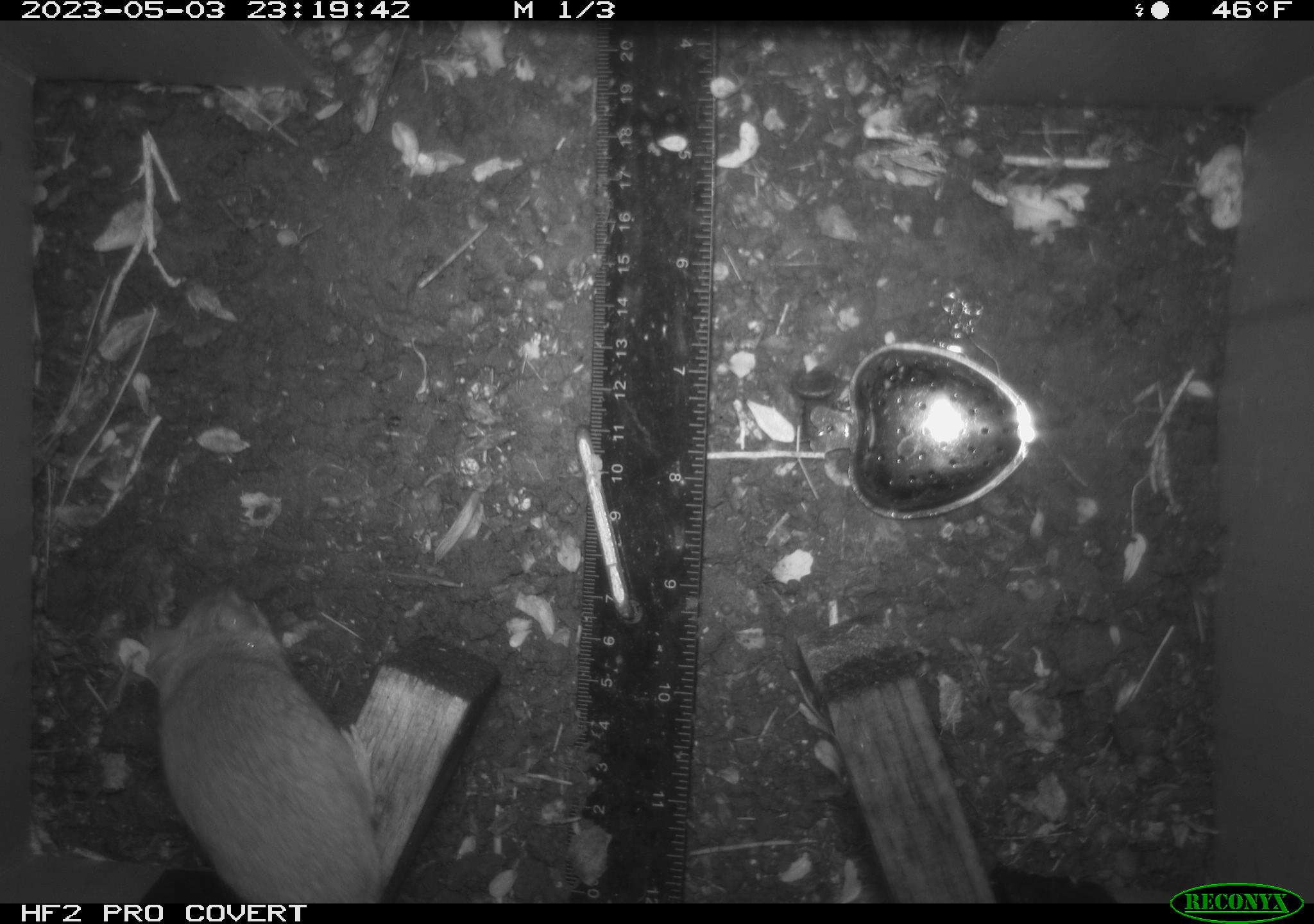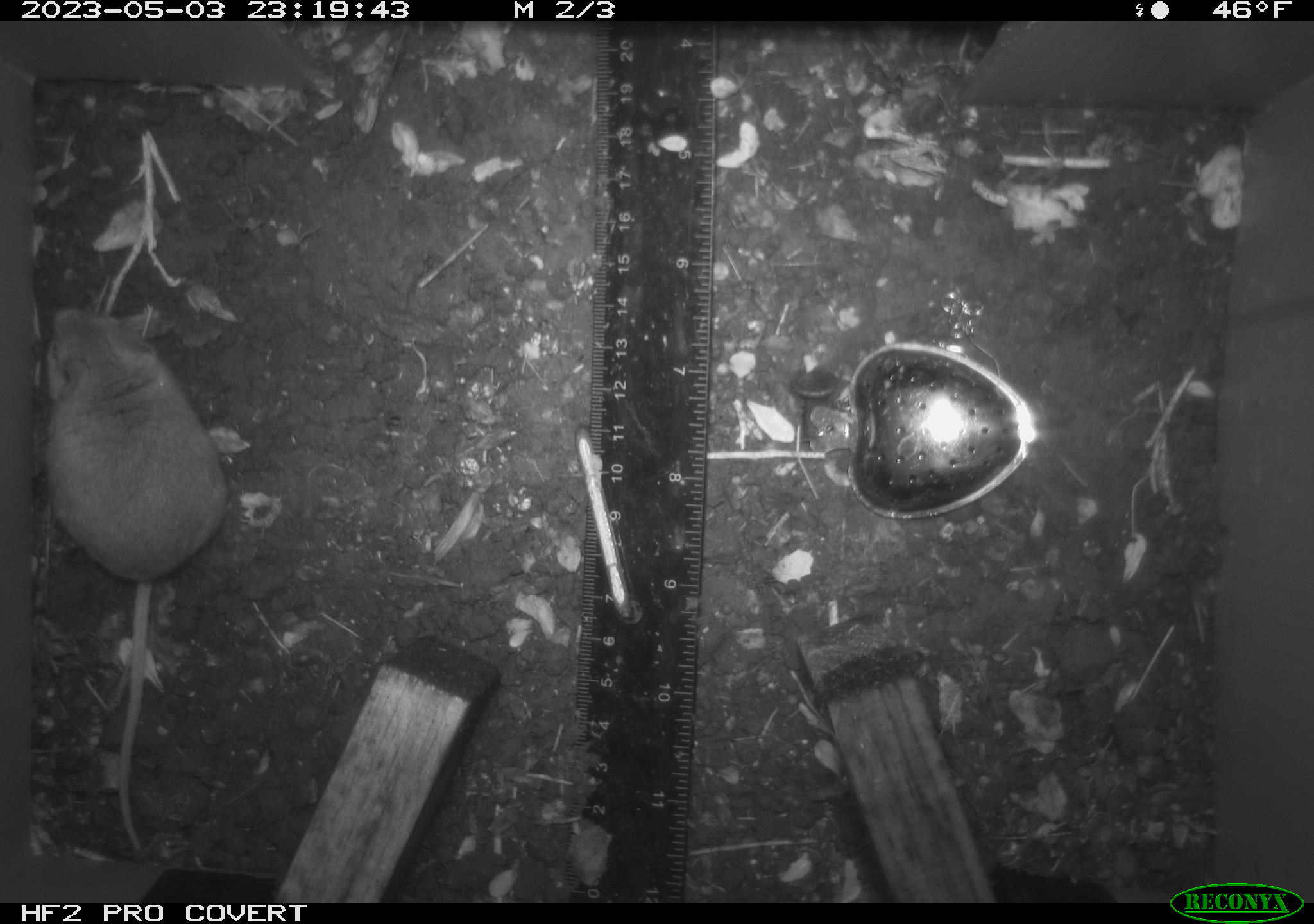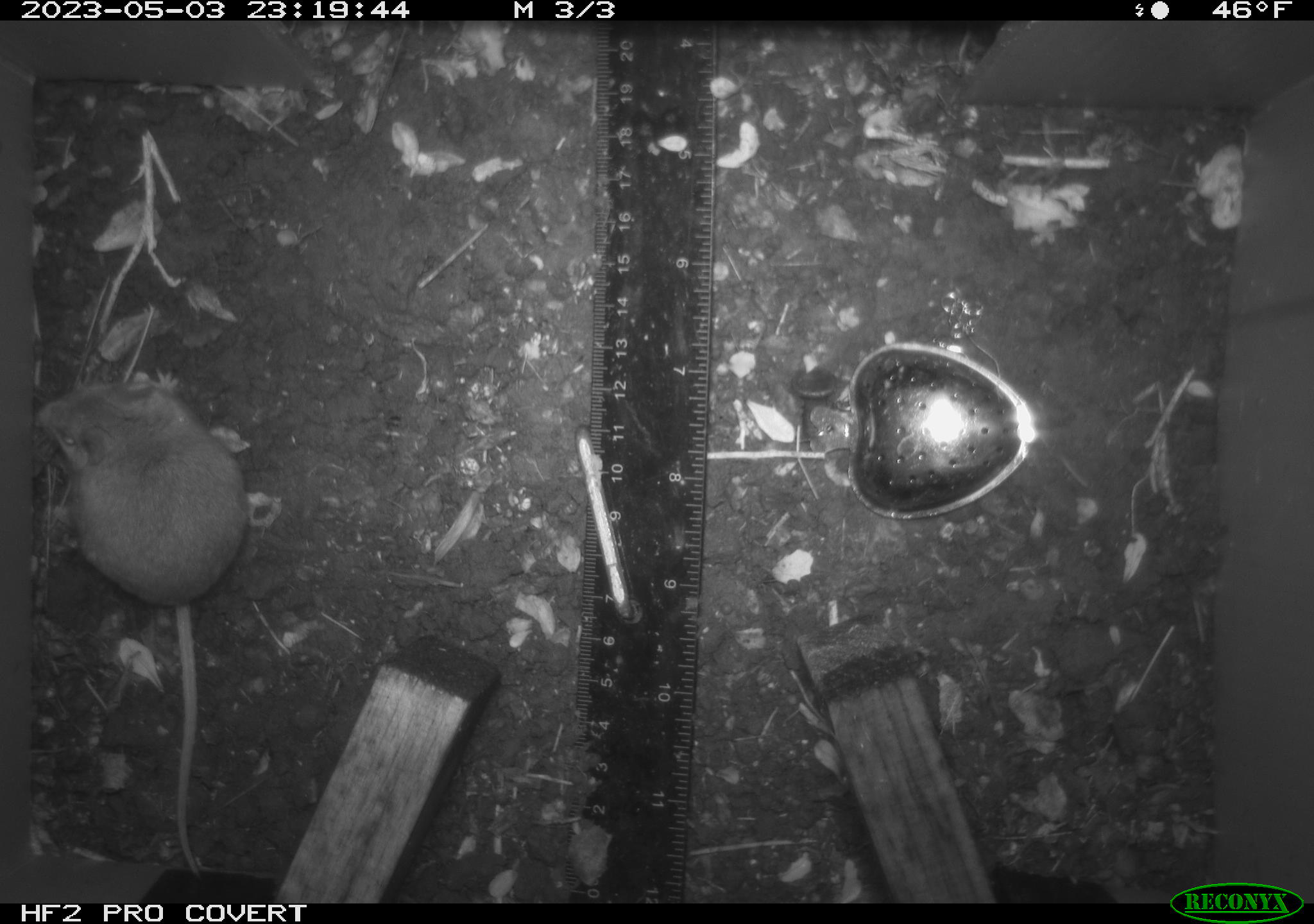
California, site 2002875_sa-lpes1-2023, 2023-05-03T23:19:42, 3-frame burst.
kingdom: Animalia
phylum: Chordata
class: Mammalia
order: Rodentia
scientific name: Rodentia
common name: mouse species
Mouse species (Rodentia).